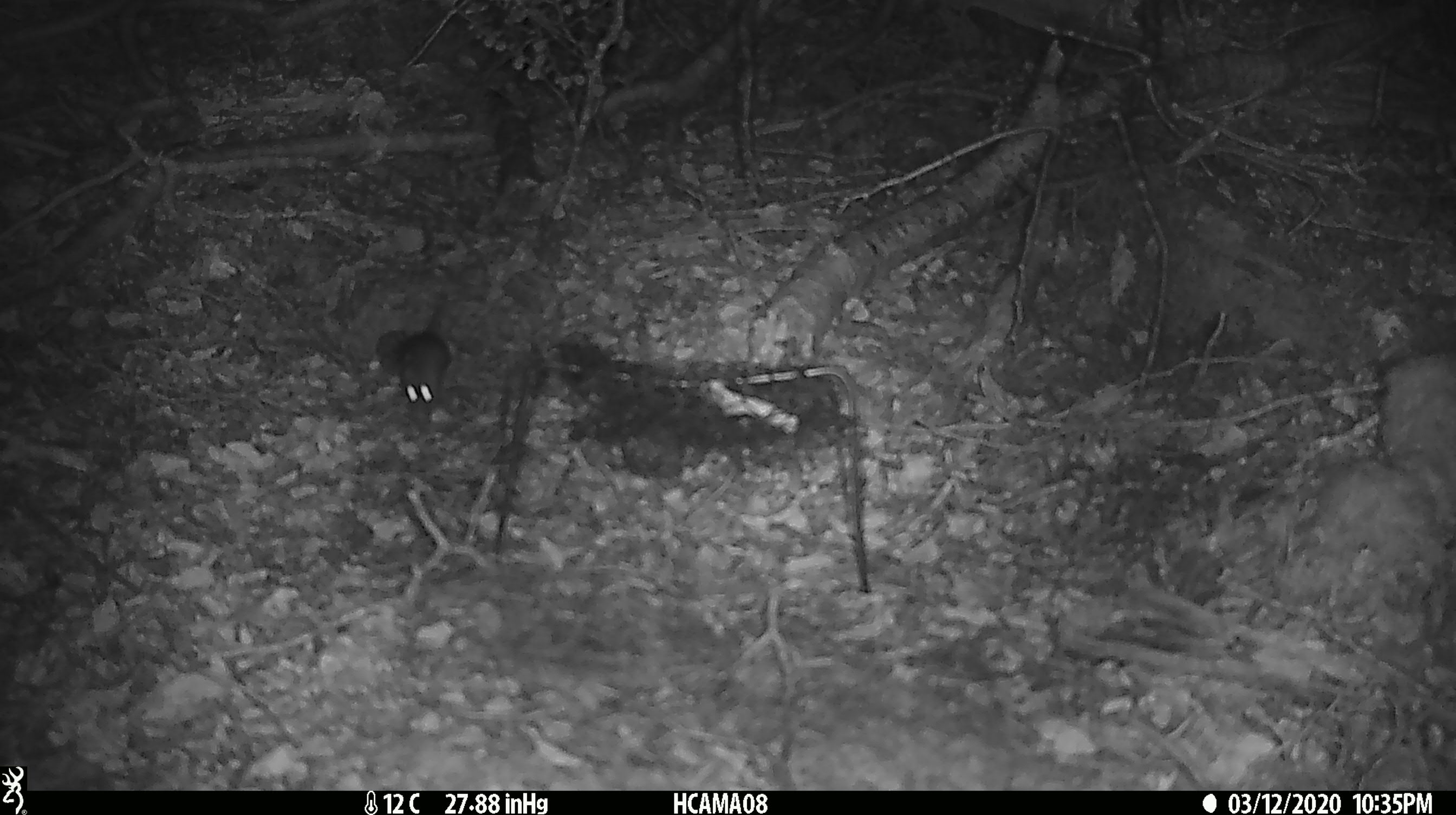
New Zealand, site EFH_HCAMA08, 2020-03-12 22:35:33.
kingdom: Animalia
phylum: Chordata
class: Mammalia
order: Rodentia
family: Muridae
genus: Mus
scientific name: Mus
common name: mouse